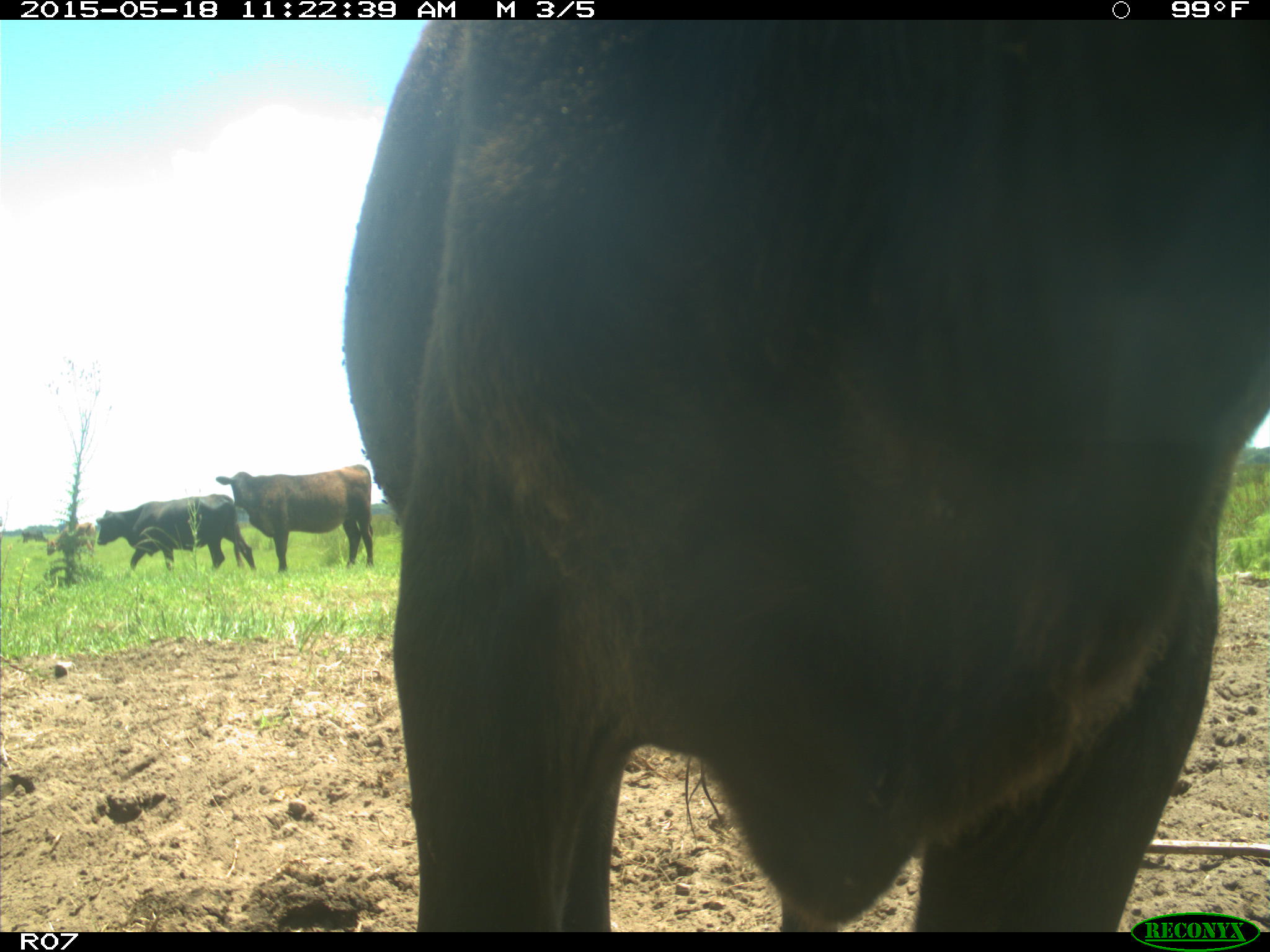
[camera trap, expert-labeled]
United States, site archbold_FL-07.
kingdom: Animalia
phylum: Chordata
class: Mammalia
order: Artiodactyla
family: Bovidae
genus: Bos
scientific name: Bos taurus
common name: domestic cow